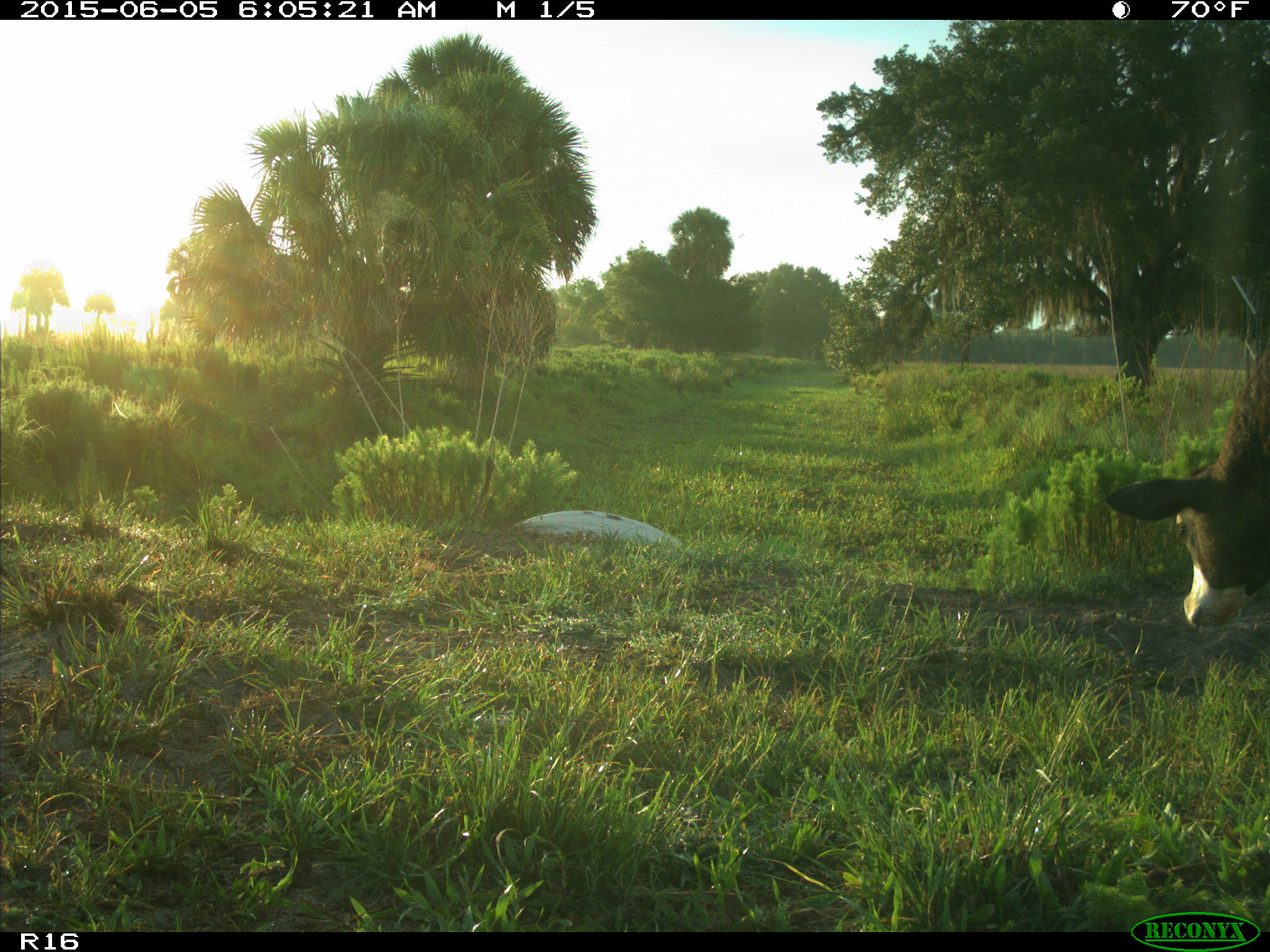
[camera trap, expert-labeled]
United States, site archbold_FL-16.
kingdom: Animalia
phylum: Chordata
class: Mammalia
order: Artiodactyla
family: Bovidae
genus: Bos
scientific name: Bos taurus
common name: domestic cow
Bos taurus (domestic cow).